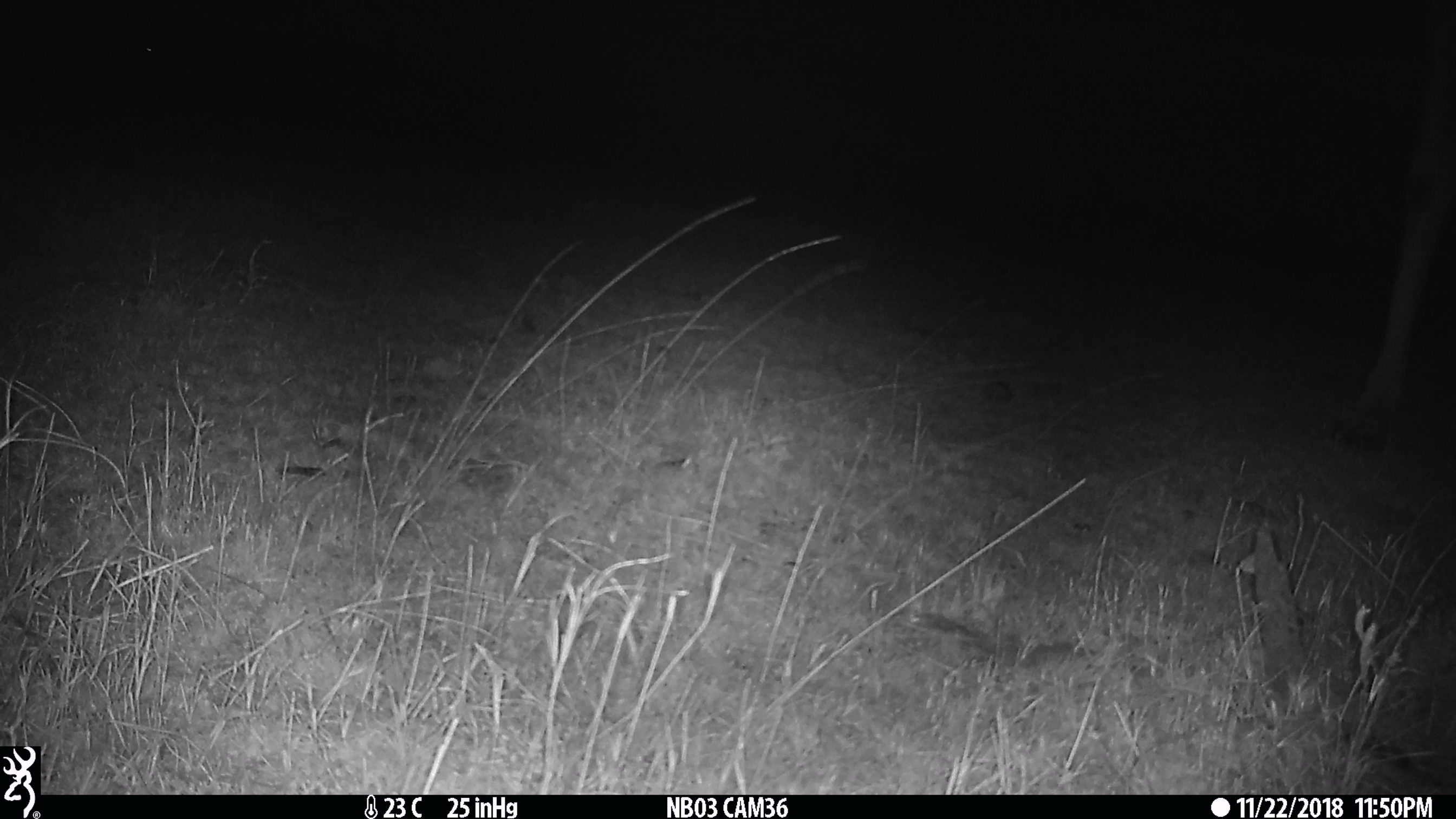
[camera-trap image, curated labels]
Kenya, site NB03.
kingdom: Animalia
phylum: Chordata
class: Mammalia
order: Artiodactyla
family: Giraffidae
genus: Giraffa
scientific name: Giraffa camelopardalis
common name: northern giraffe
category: giraffe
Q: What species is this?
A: Giraffe (northern giraffe) (Giraffa camelopardalis).